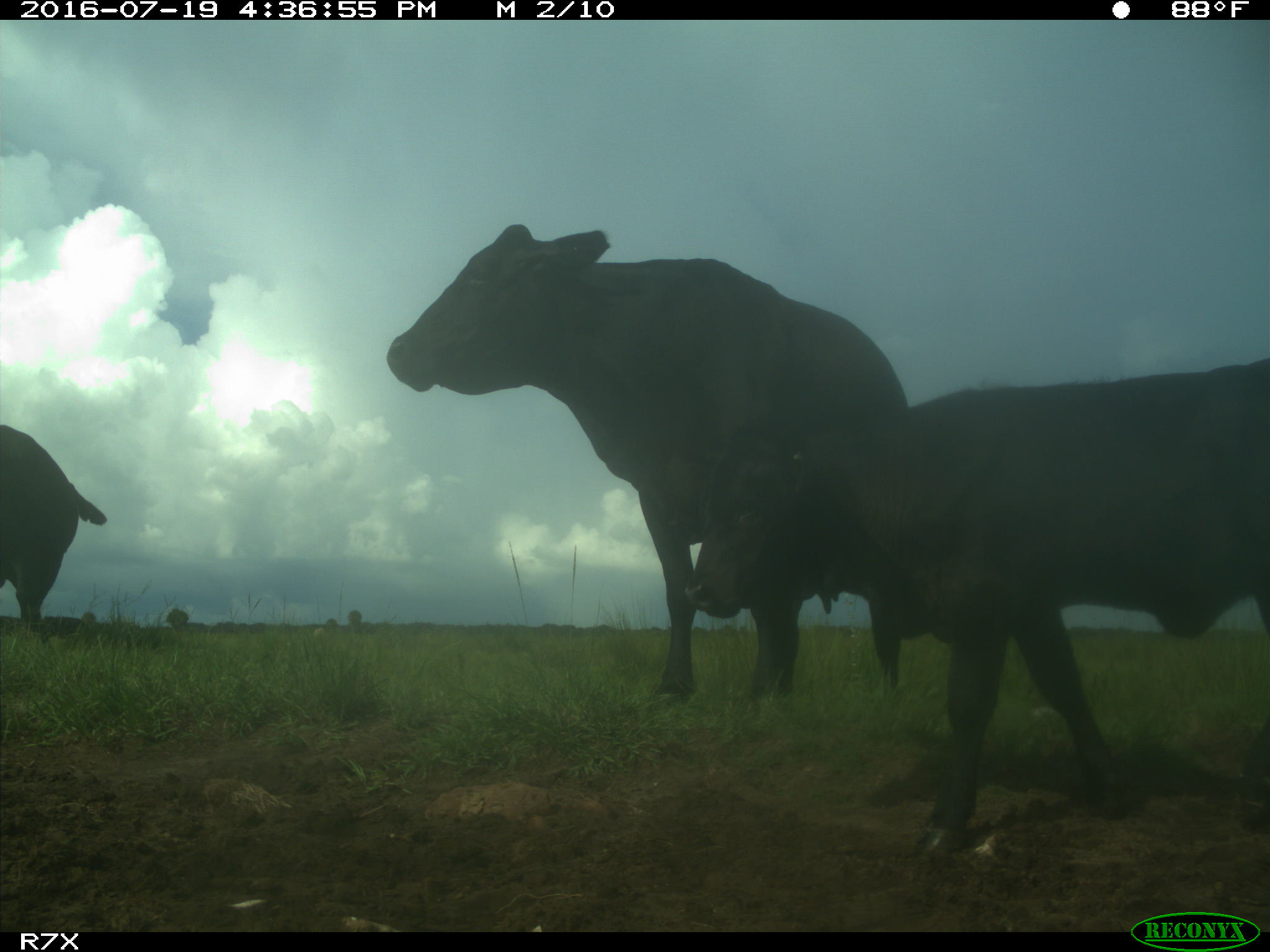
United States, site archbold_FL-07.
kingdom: Animalia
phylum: Chordata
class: Mammalia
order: Artiodactyla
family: Bovidae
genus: Bos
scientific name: Bos taurus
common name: domestic cow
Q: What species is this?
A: Bos taurus (domestic cow).